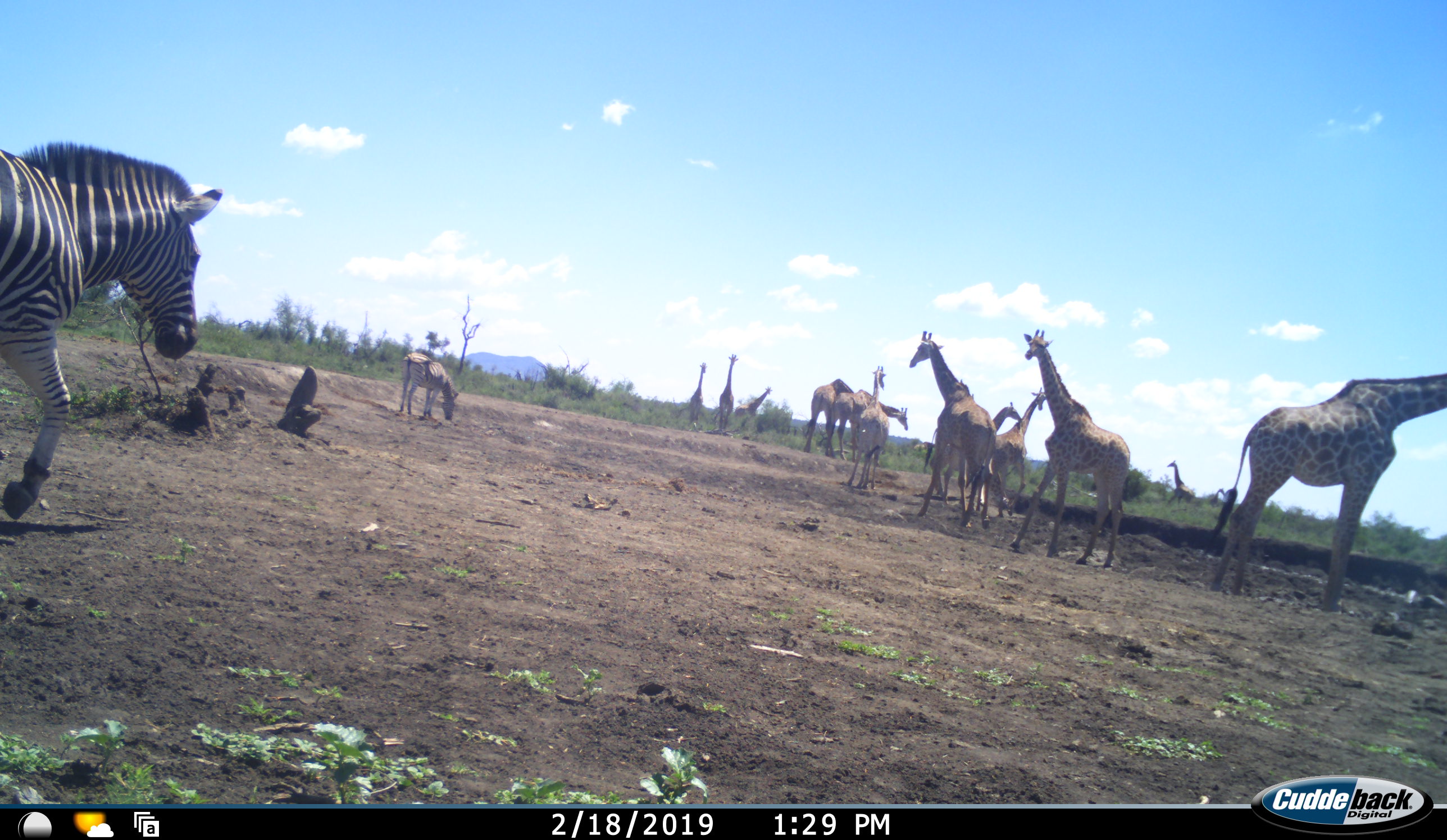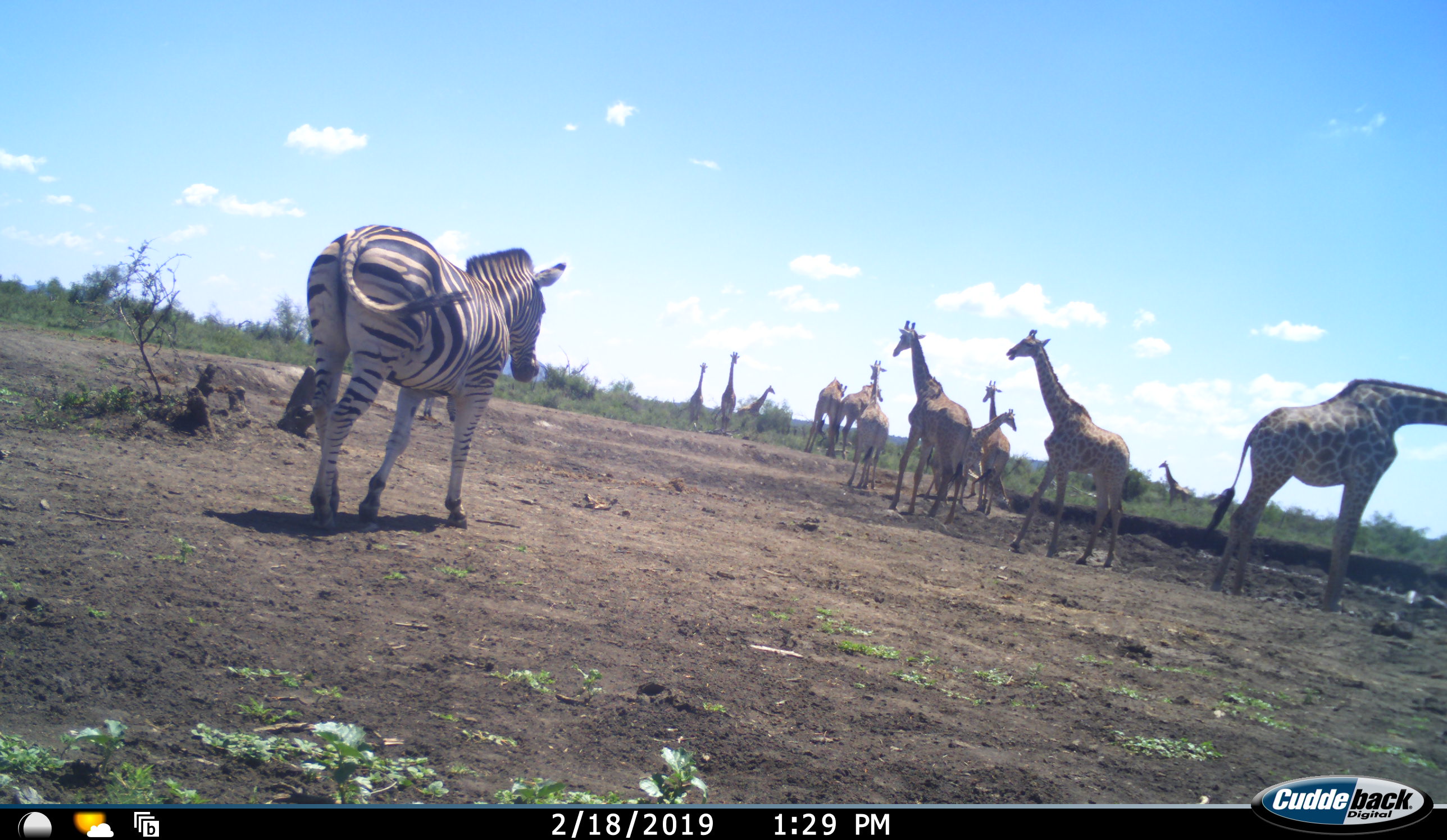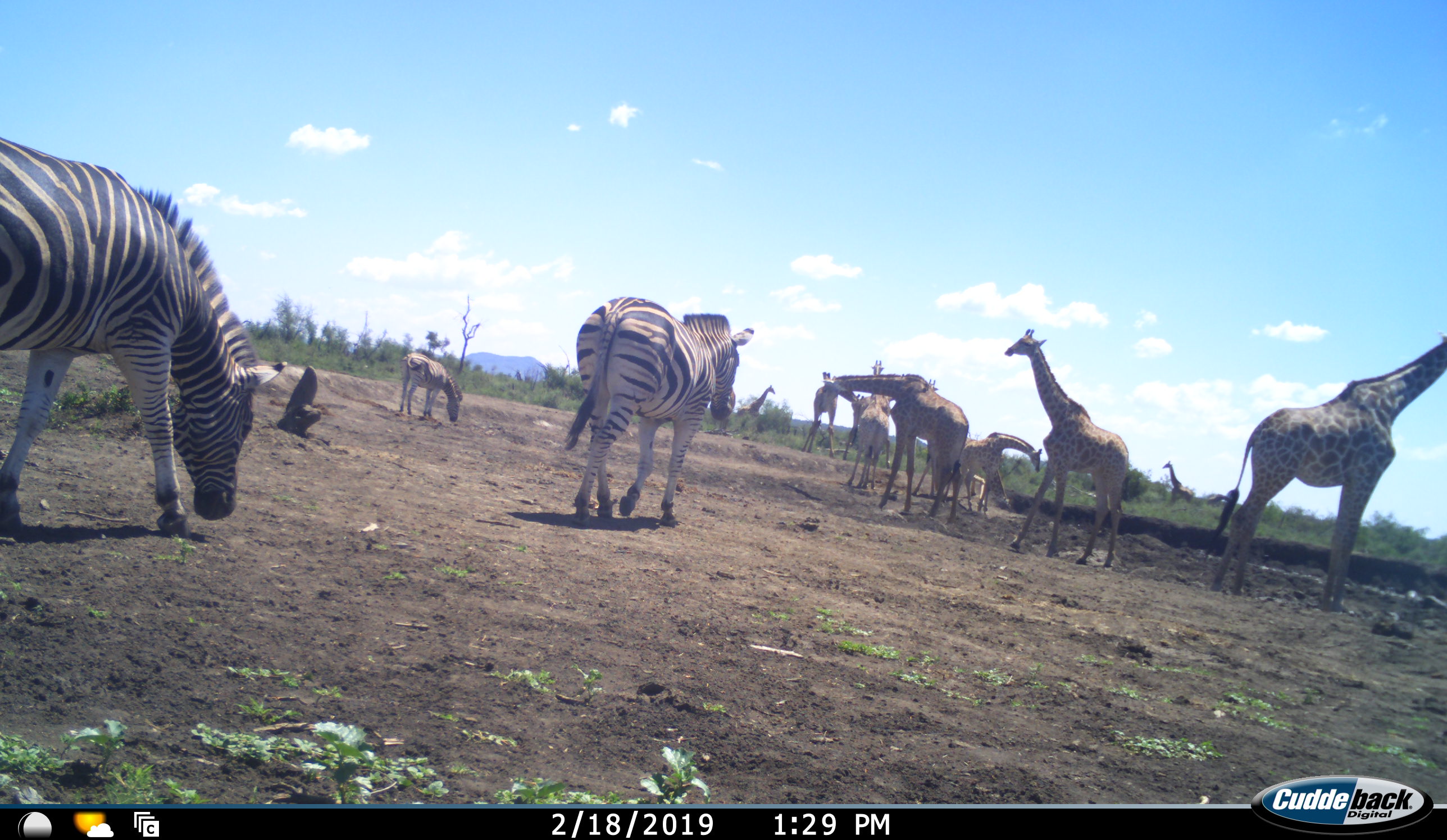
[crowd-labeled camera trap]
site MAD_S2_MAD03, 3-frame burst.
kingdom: Animalia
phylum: Chordata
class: Mammalia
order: Artiodactyla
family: Giraffidae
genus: Giraffa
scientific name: Giraffa camelopardalis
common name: giraffe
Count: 11-50.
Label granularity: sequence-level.